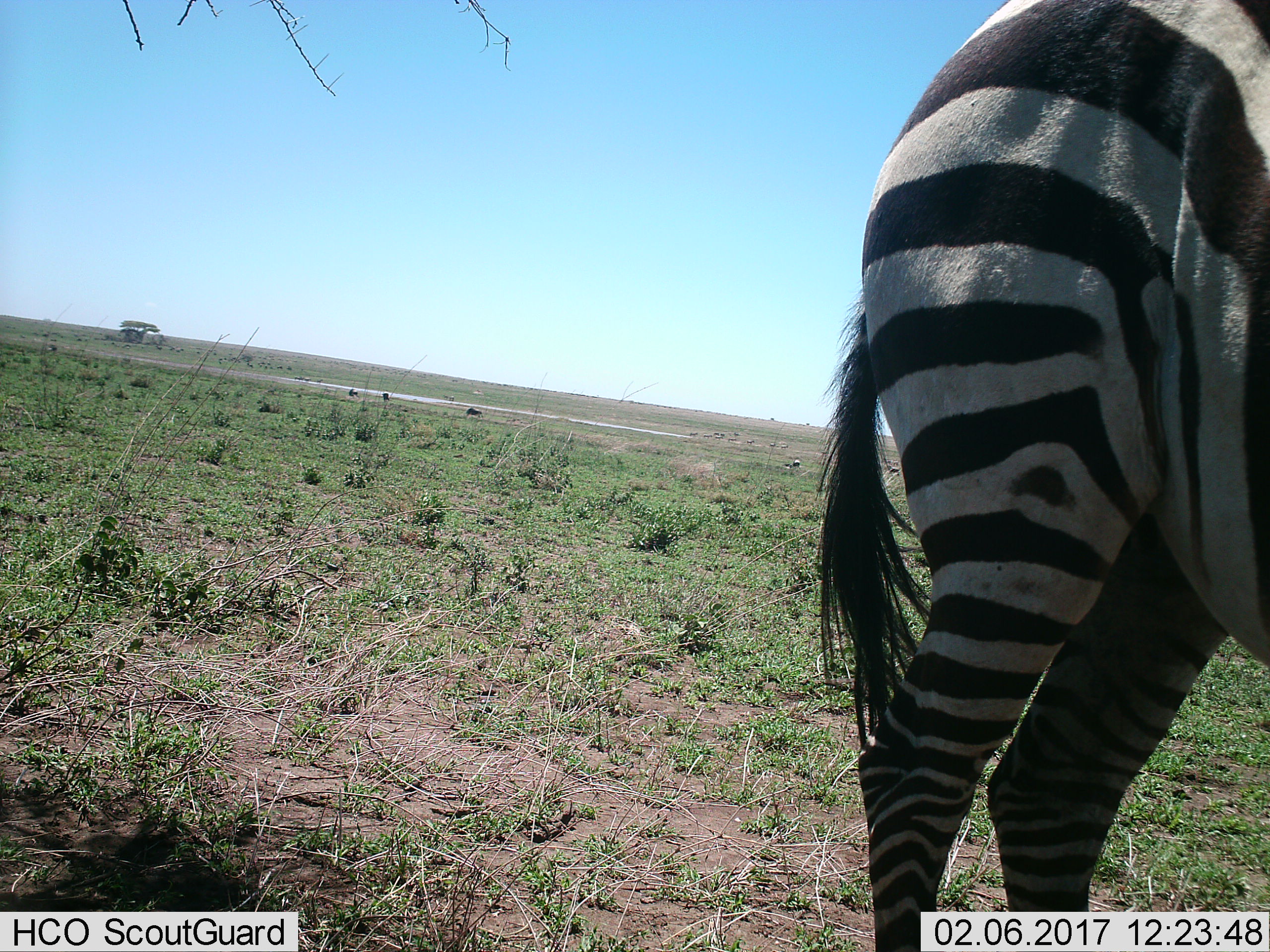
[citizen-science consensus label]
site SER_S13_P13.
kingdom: Animalia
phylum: Chordata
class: Mammalia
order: Perissodactyla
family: Equidae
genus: Equus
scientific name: Equus quagga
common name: plains zebra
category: zebraplains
Zebraplains (plains zebra) (Equus quagga), count 1. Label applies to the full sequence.